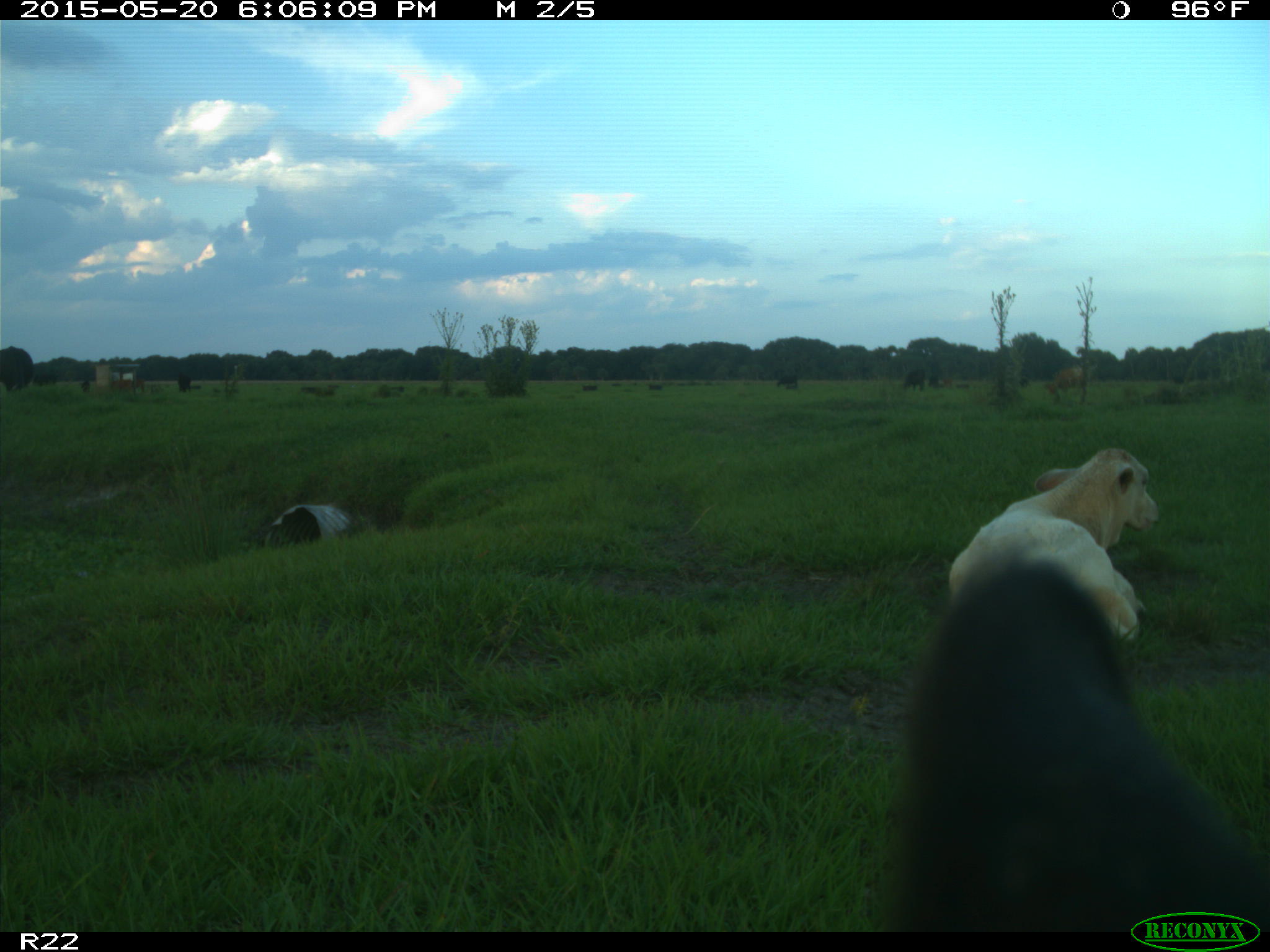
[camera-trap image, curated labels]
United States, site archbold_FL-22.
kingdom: Animalia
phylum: Chordata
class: Mammalia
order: Artiodactyla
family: Bovidae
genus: Bos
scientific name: Bos taurus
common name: domestic cow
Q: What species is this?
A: Bos taurus (domestic cow).